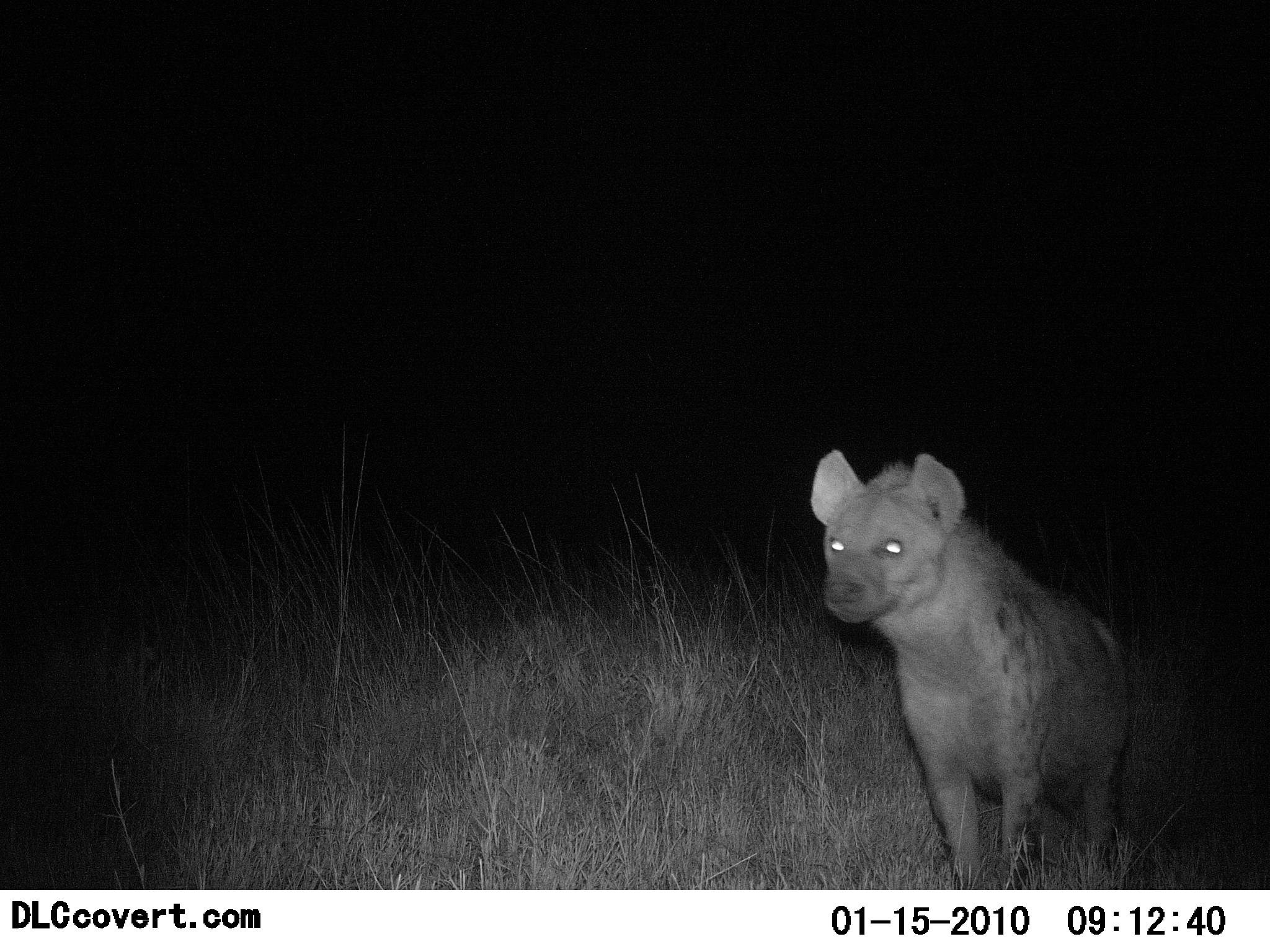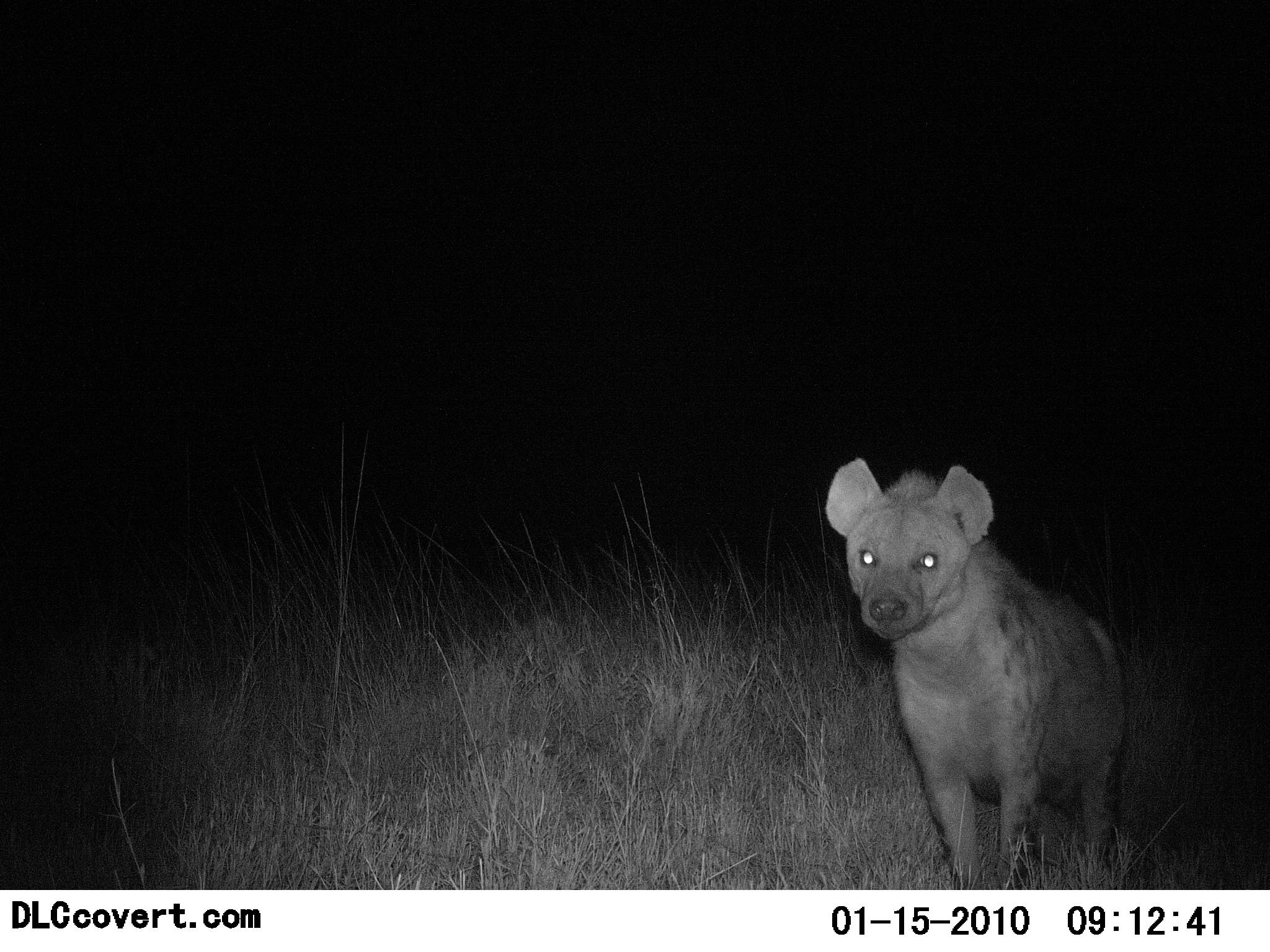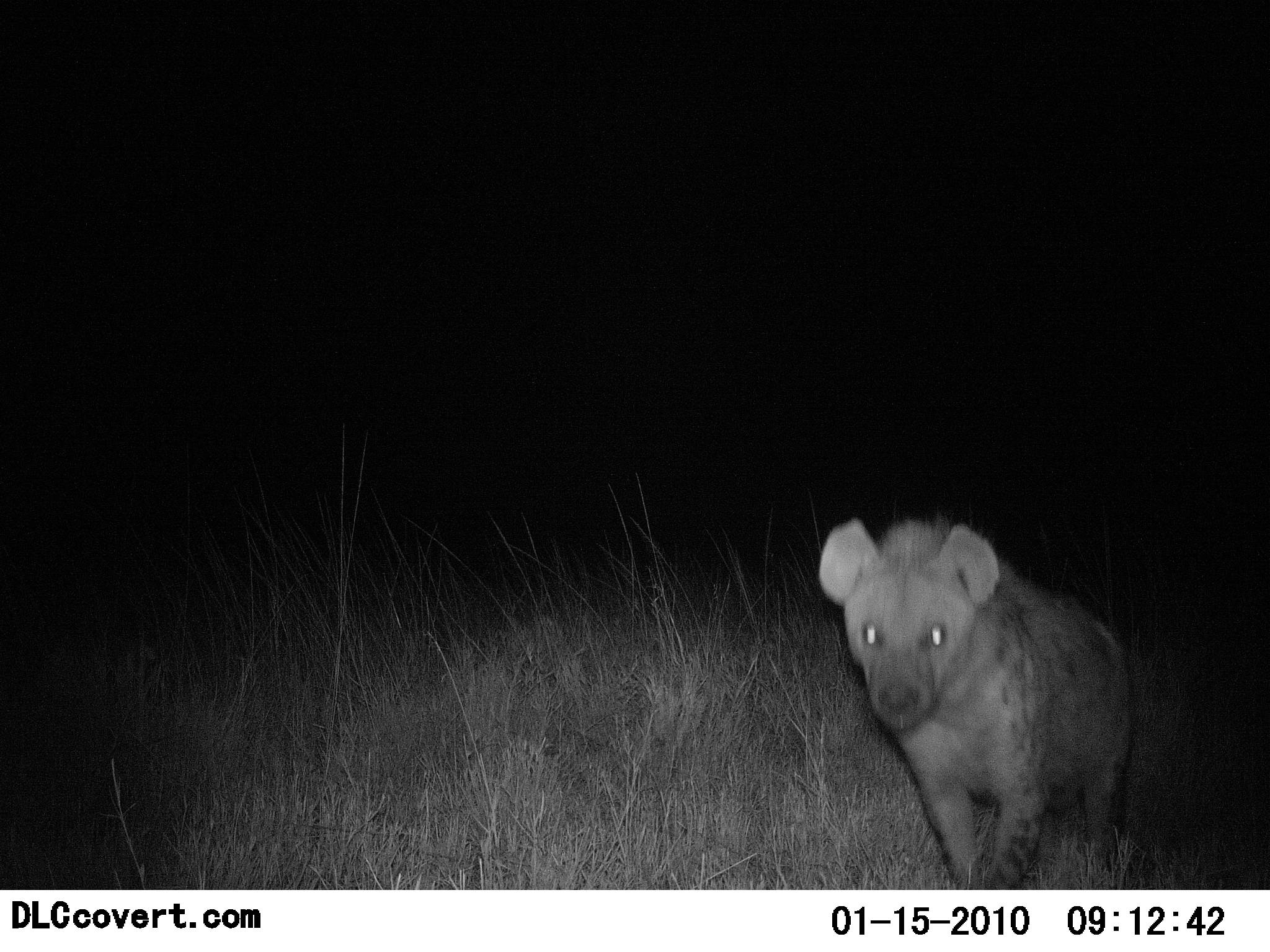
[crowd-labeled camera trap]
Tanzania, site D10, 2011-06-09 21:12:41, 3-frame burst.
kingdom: Animalia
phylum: Chordata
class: Mammalia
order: Carnivora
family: Hyaenidae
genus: Crocuta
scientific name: Crocuta crocuta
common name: spotted hyena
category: hyenaspotted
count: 1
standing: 93%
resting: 0%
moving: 7%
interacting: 7%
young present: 0%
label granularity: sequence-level